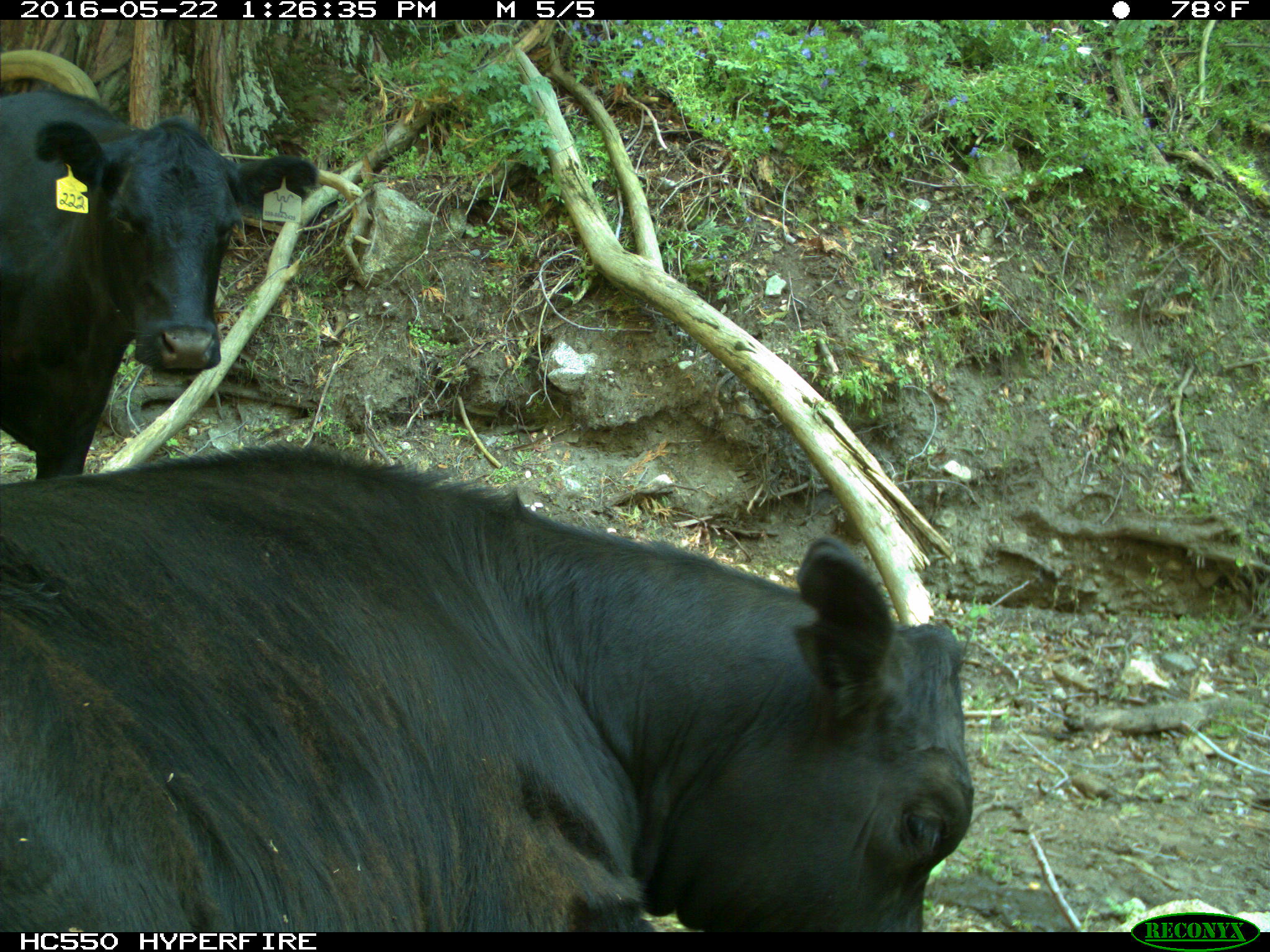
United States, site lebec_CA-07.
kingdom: Animalia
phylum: Chordata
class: Mammalia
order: Artiodactyla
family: Bovidae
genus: Bos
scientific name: Bos taurus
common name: domestic cow